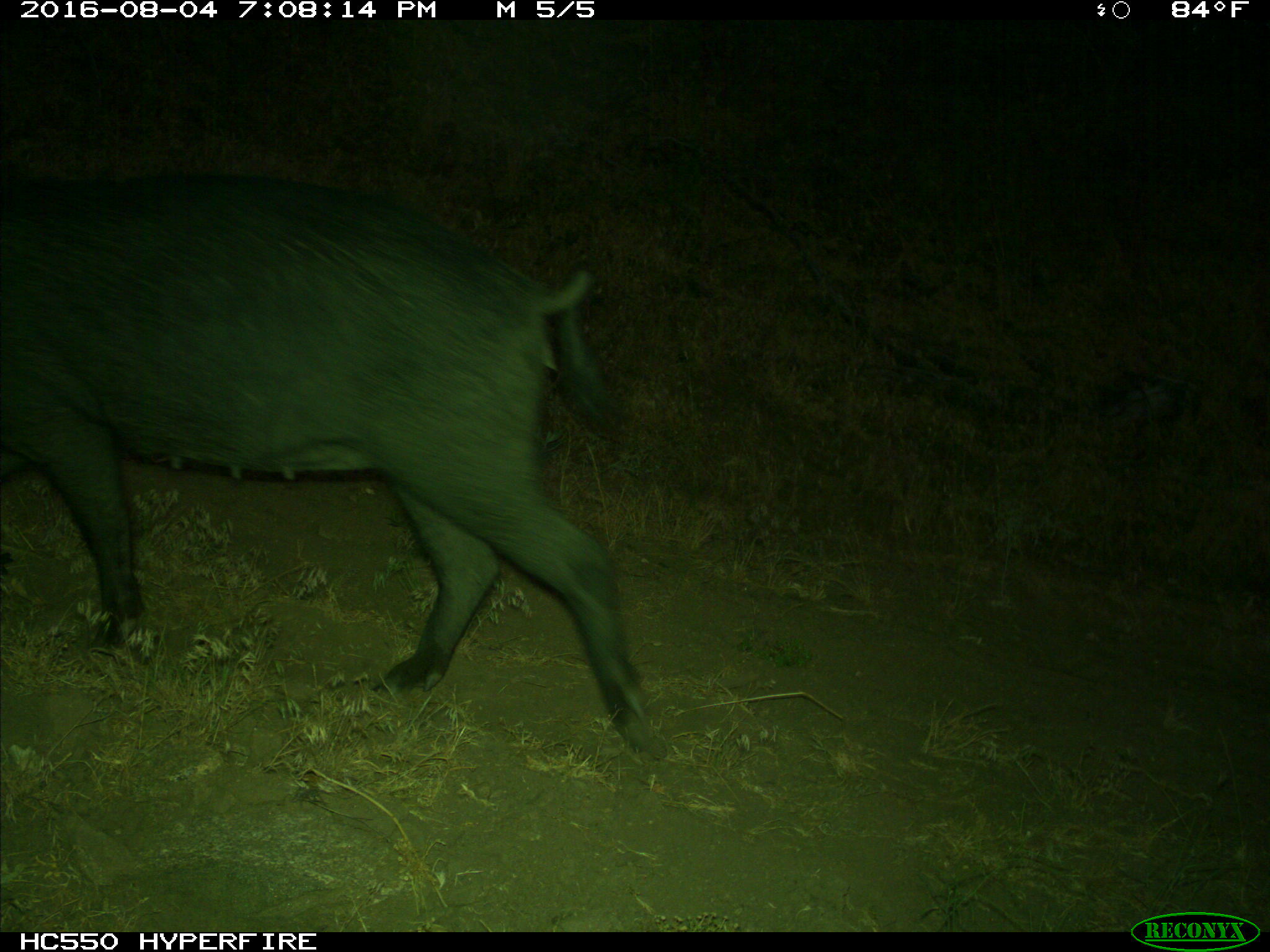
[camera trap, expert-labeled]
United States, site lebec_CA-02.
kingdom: Animalia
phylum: Chordata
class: Mammalia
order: Artiodactyla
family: Suidae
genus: Sus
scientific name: Sus scrofa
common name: wild boar